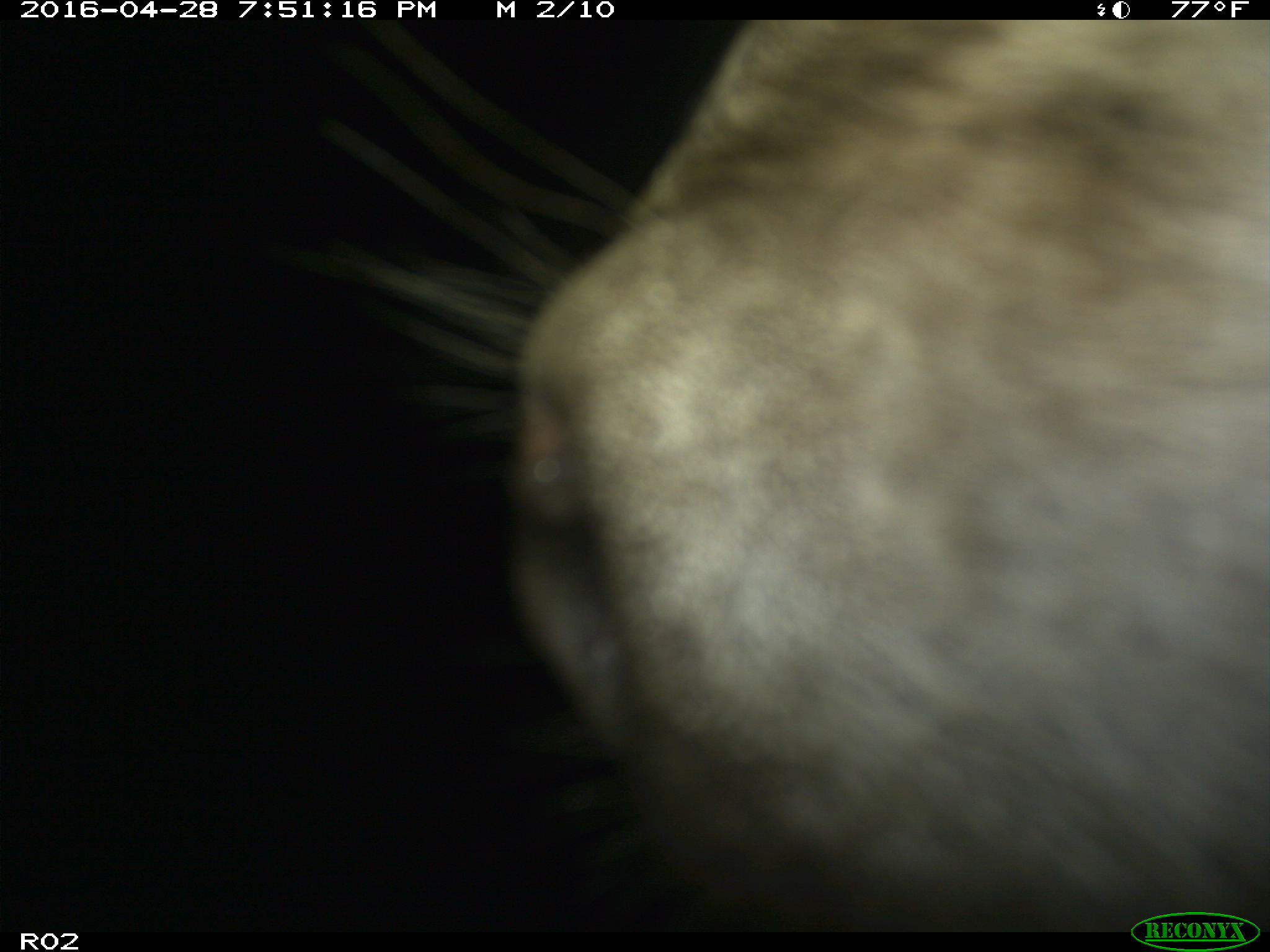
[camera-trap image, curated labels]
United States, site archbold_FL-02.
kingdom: Animalia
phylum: Chordata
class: Mammalia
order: Artiodactyla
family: Bovidae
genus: Bos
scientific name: Bos taurus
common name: domestic cow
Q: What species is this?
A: Bos taurus (domestic cow).